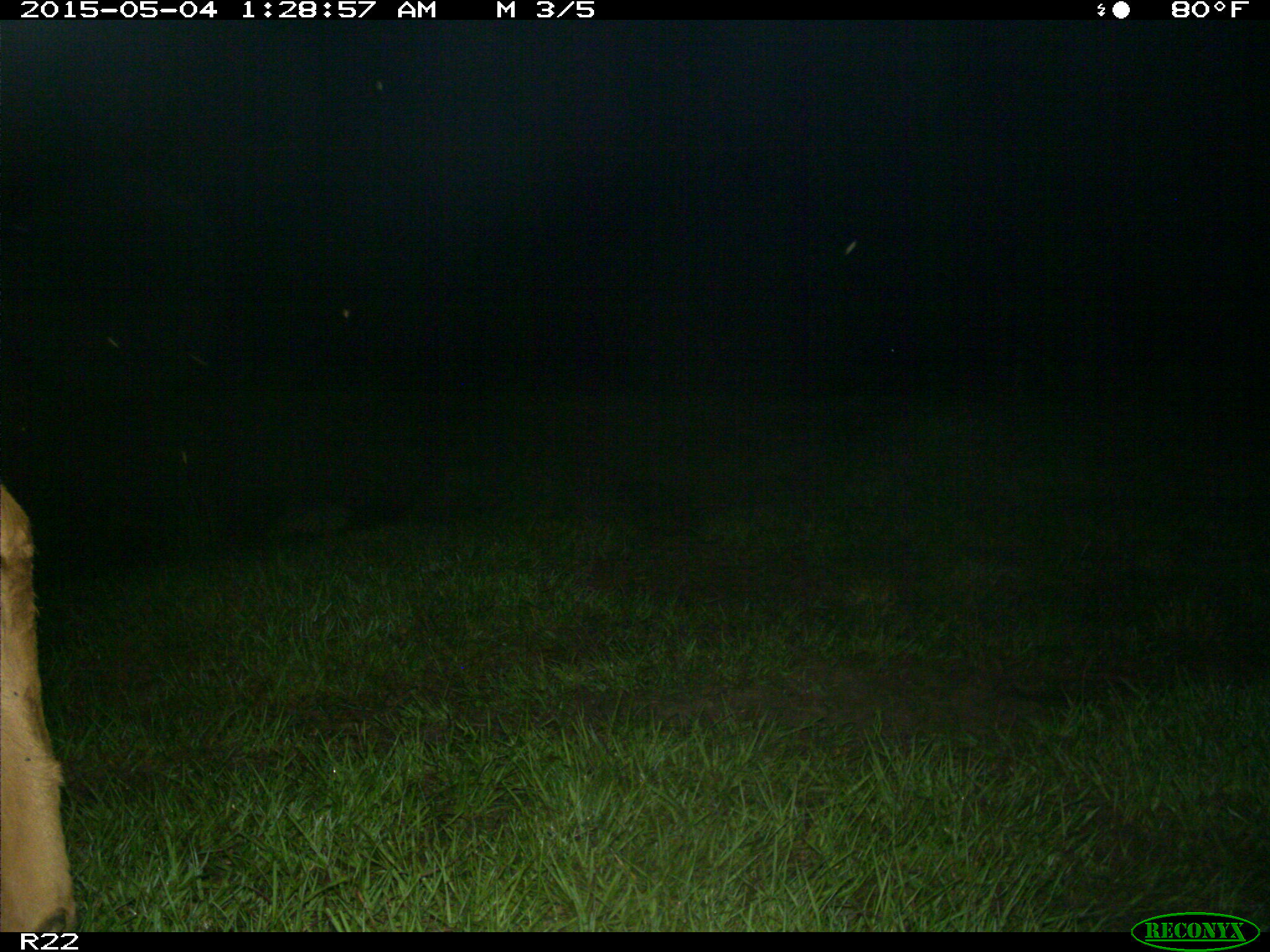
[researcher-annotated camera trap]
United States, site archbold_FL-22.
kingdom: Animalia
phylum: Chordata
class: Mammalia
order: Artiodactyla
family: Bovidae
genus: Bos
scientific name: Bos taurus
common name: domestic cow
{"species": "Bos taurus (domestic cow)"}